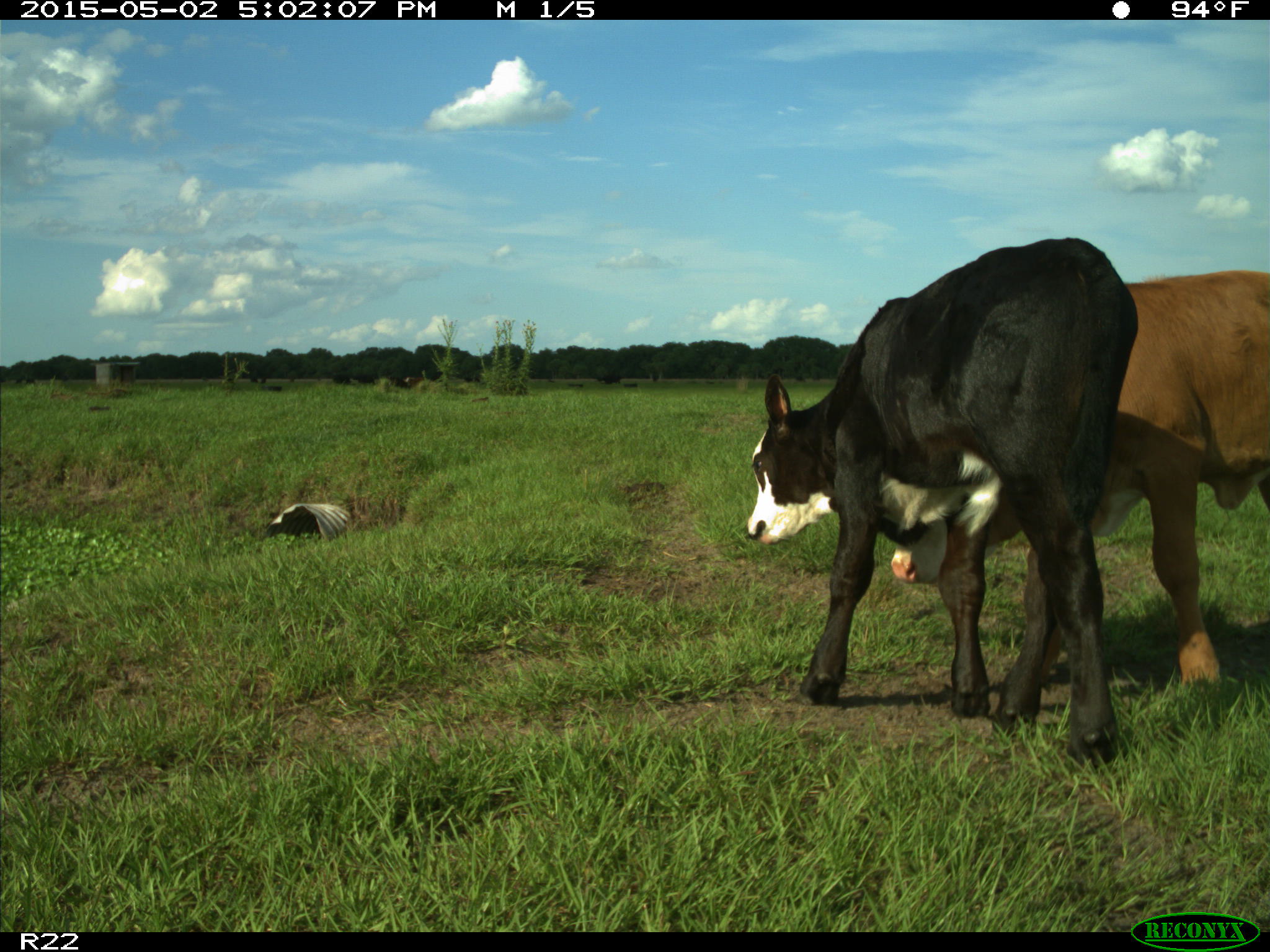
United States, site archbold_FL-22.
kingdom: Animalia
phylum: Chordata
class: Mammalia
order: Artiodactyla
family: Bovidae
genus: Bos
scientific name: Bos taurus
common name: domestic cow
Bos taurus (domestic cow).